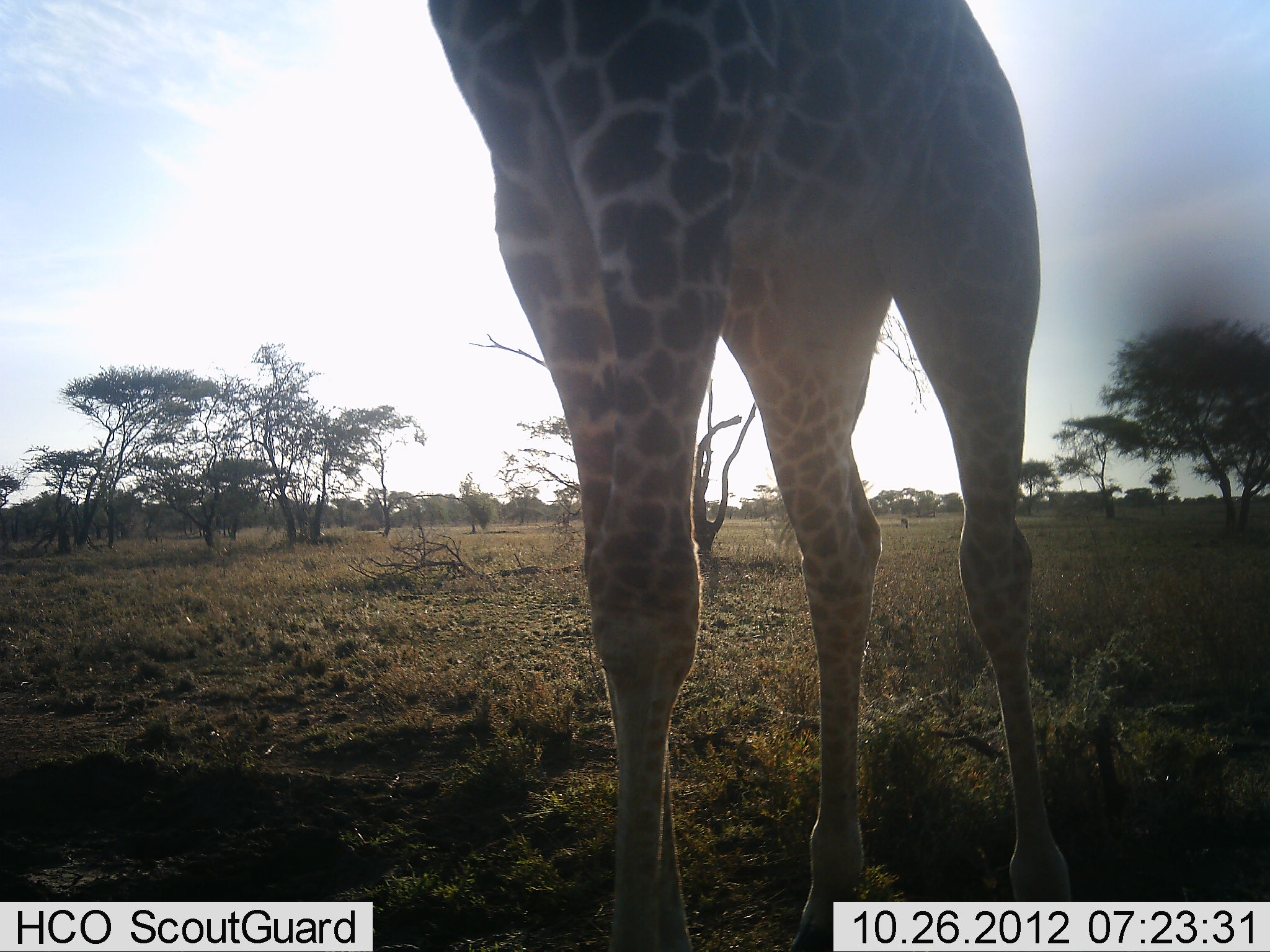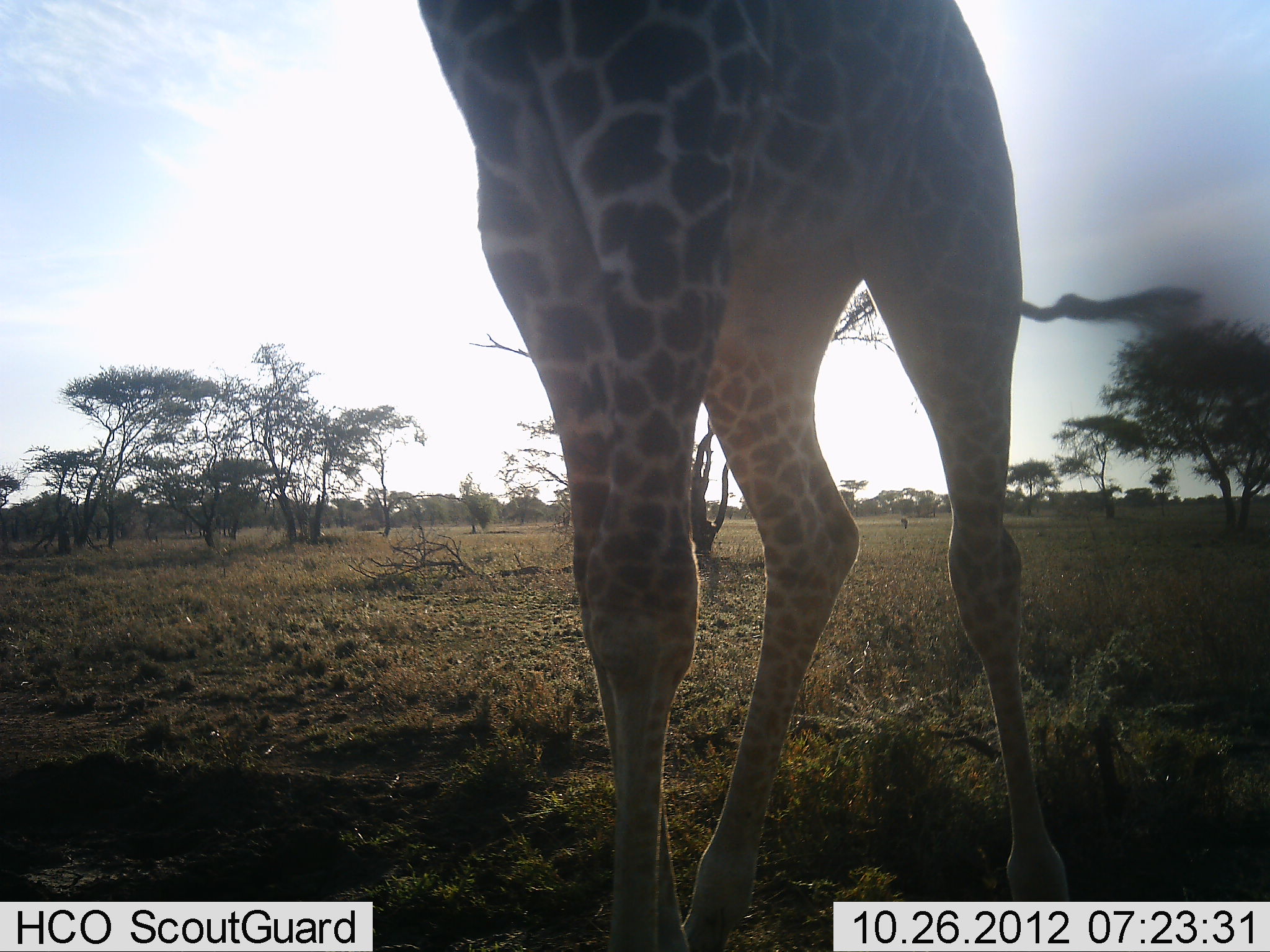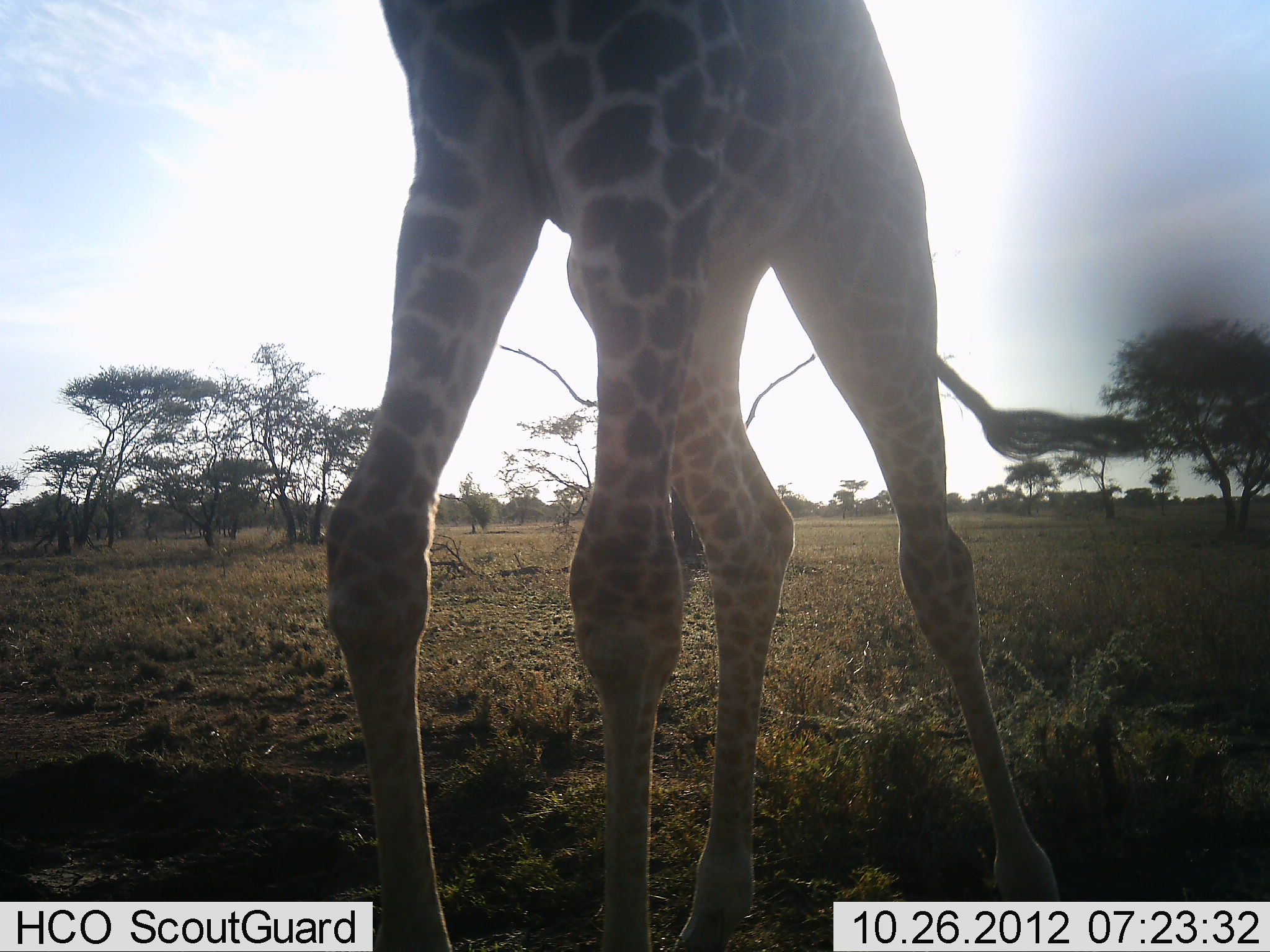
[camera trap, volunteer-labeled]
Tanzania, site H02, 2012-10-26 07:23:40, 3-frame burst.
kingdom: Animalia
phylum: Chordata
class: Mammalia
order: Artiodactyla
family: Giraffidae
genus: Giraffa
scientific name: Giraffa camelopardalis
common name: giraffe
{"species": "giraffe (Giraffa camelopardalis)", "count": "1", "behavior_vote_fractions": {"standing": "50%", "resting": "0%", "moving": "60%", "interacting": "0%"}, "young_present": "0%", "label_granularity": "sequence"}